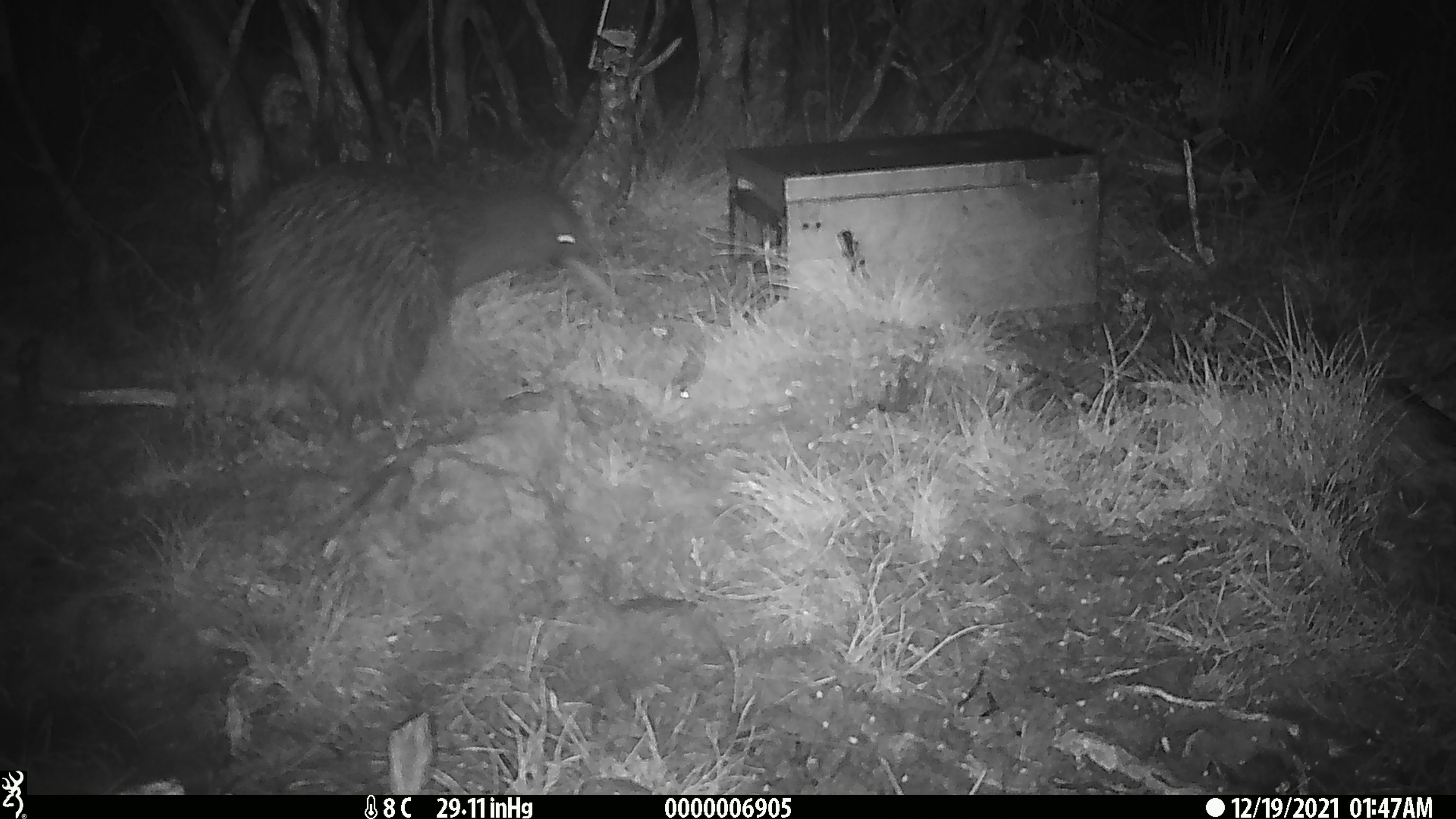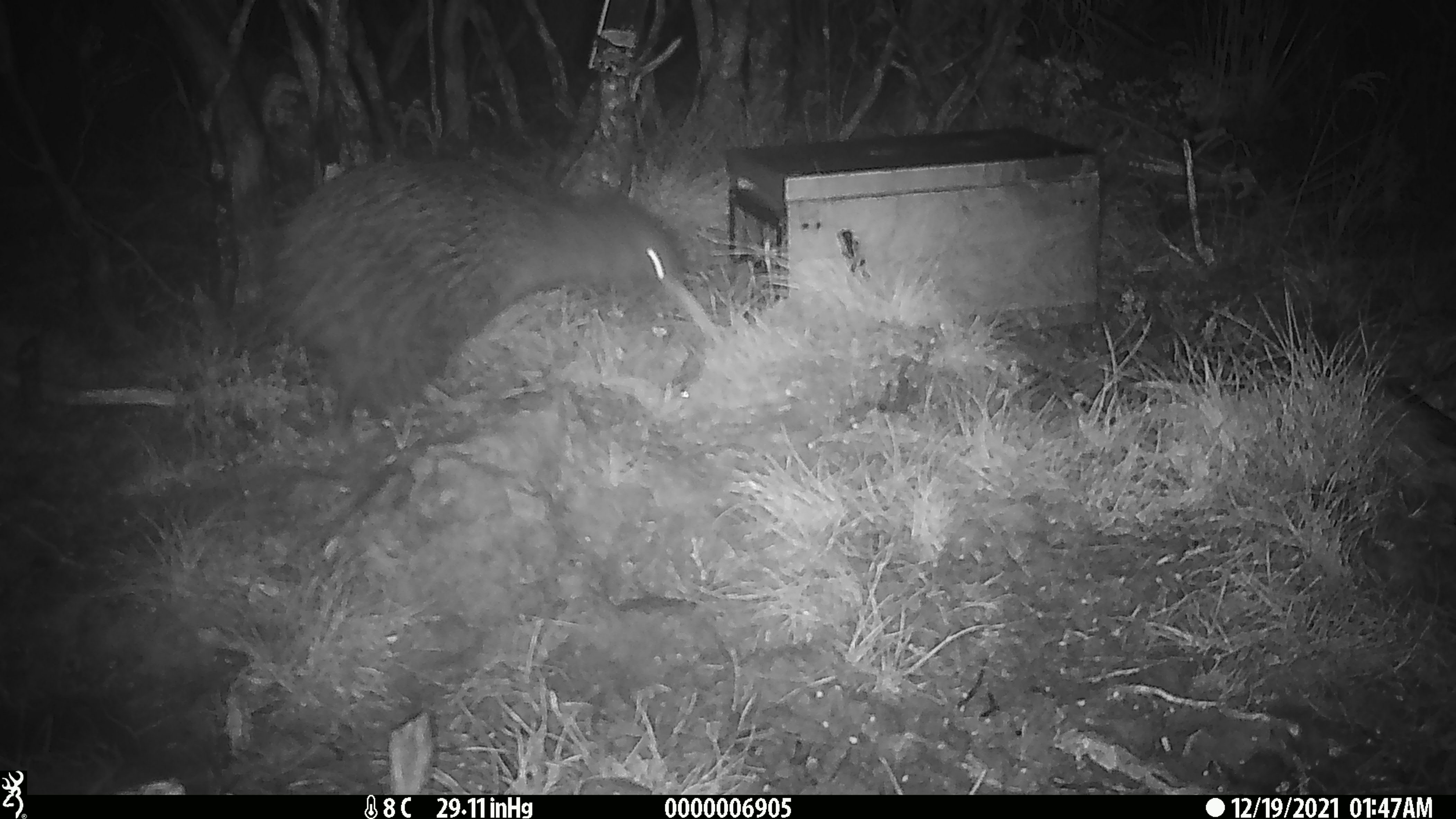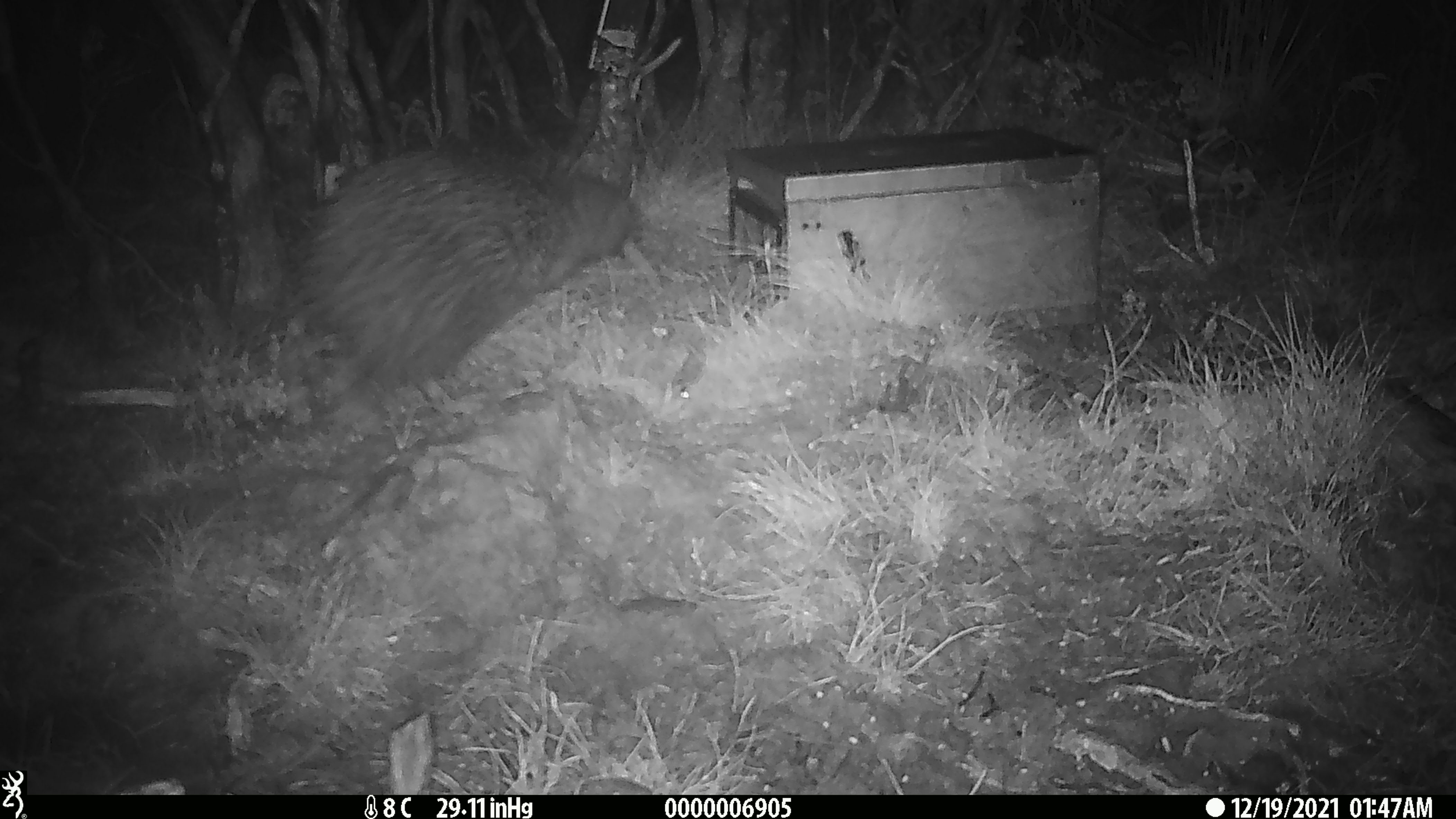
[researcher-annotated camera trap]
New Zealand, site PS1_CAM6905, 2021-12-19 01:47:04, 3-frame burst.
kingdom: Animalia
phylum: Chordata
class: Aves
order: Apterygiformes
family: Apterygidae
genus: Apteryx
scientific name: Apteryx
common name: kiwi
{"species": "kiwi (Apteryx)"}